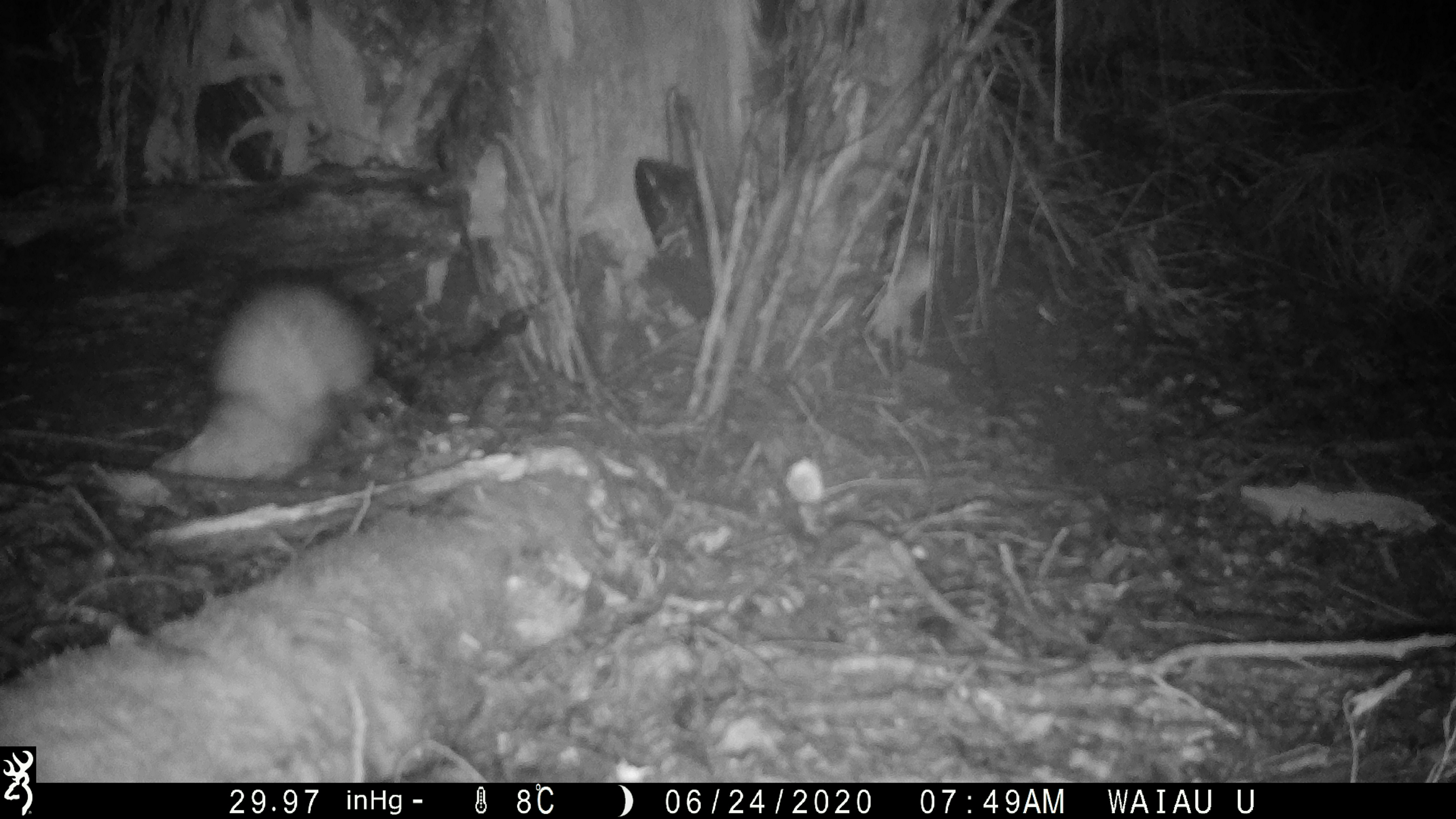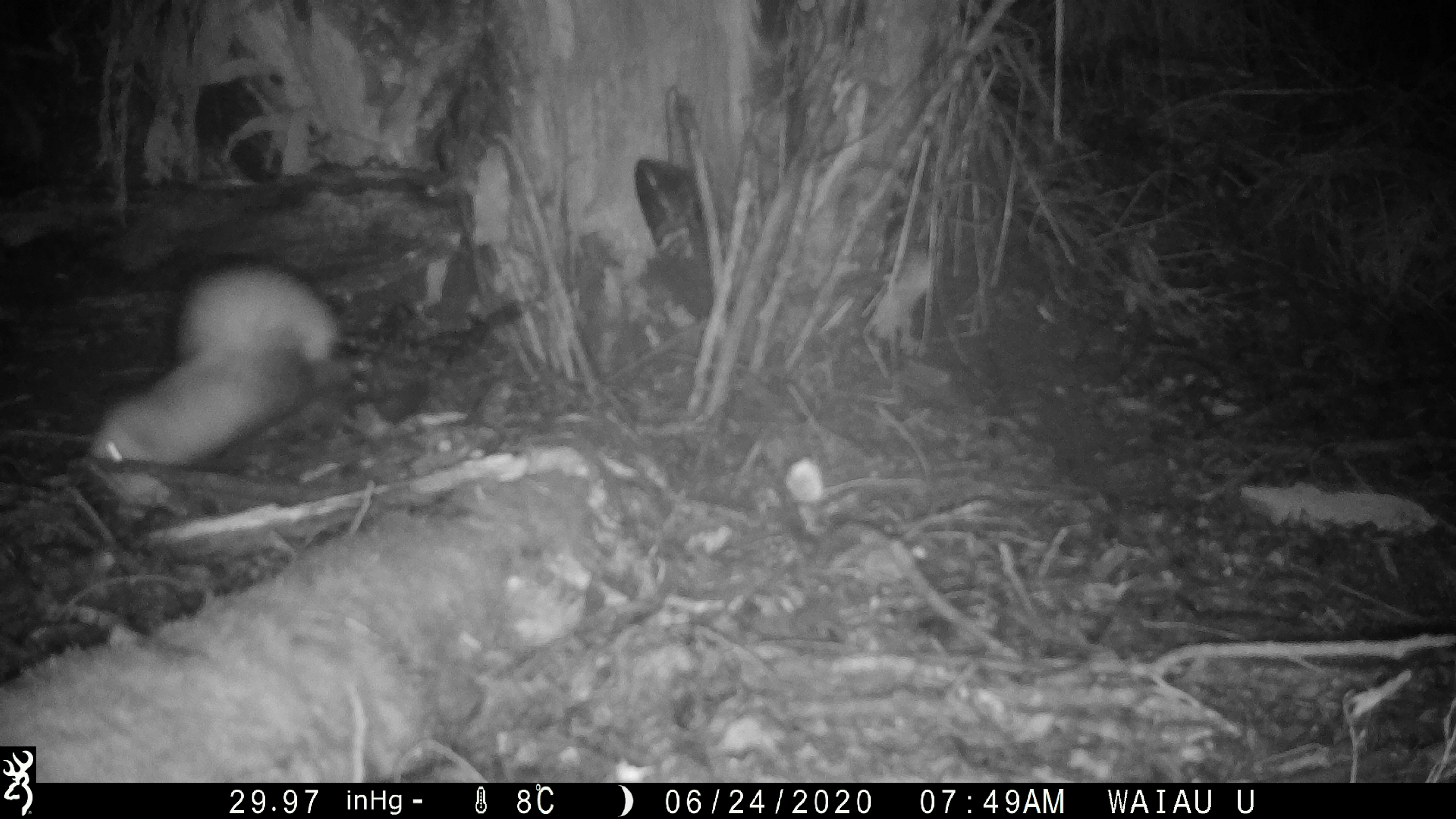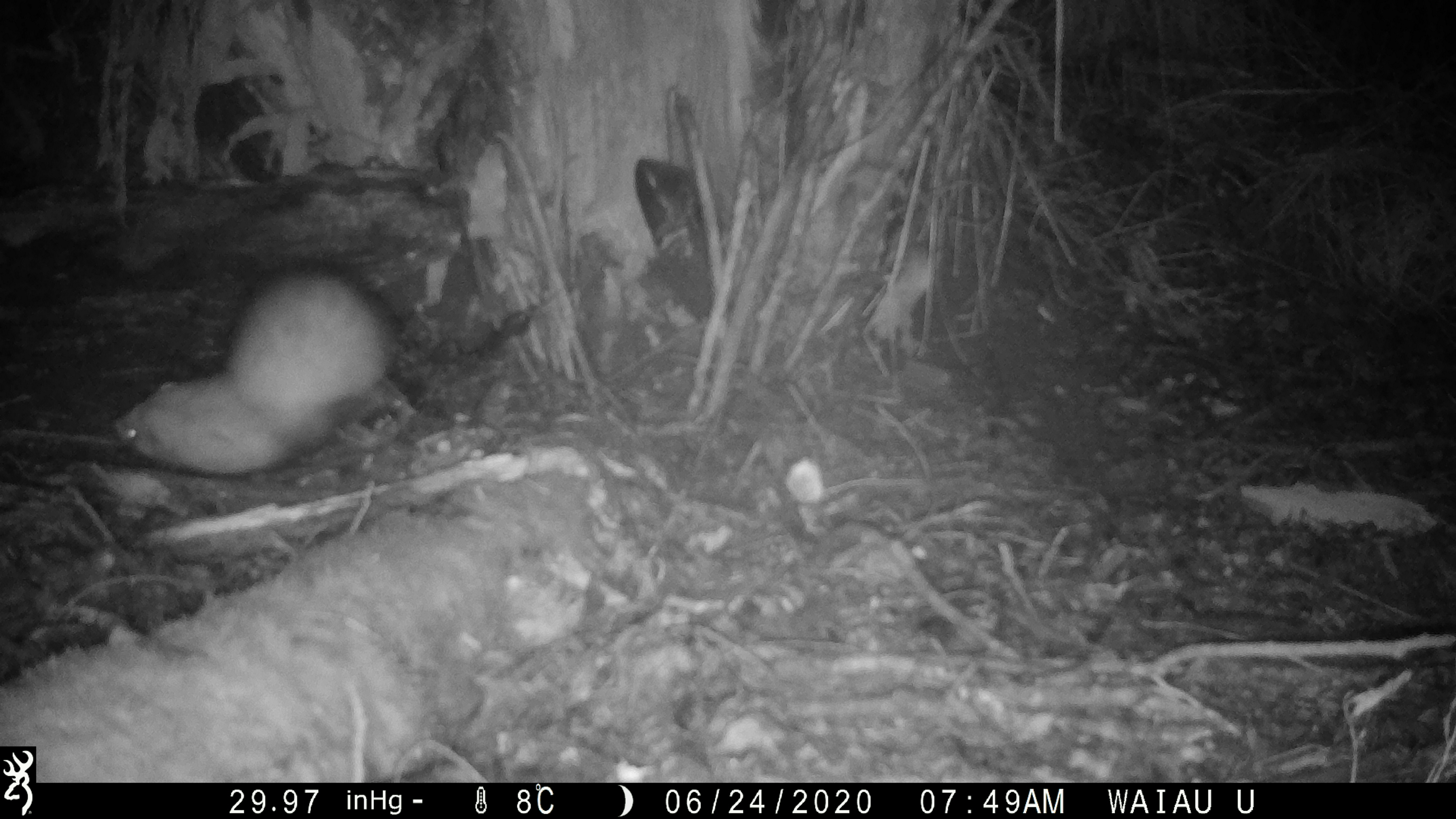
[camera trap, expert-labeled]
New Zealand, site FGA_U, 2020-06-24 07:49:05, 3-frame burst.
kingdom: Animalia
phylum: Chordata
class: Mammalia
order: Carnivora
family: Mustelidae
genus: Mustela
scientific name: Mustela furo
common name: ferret